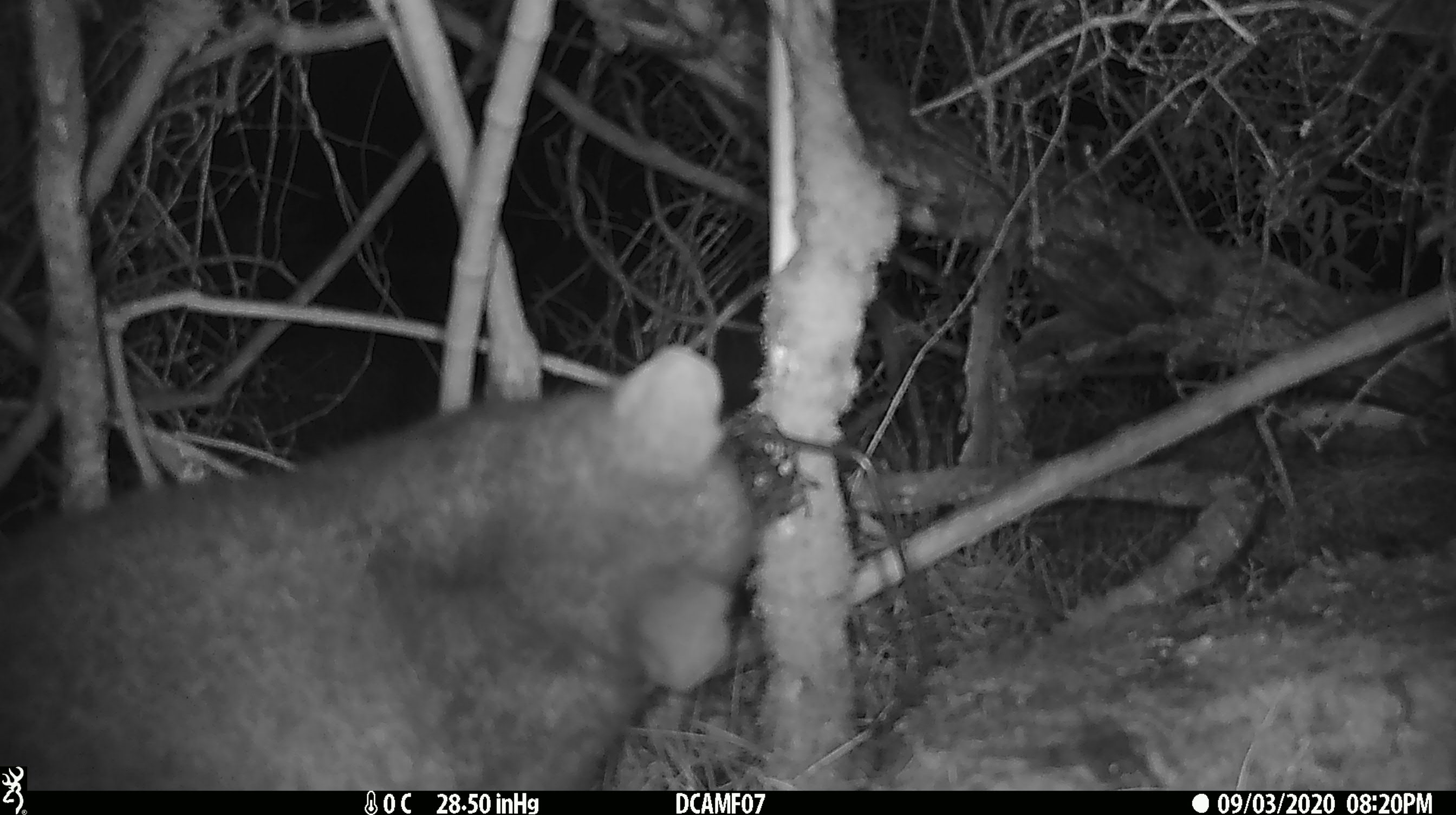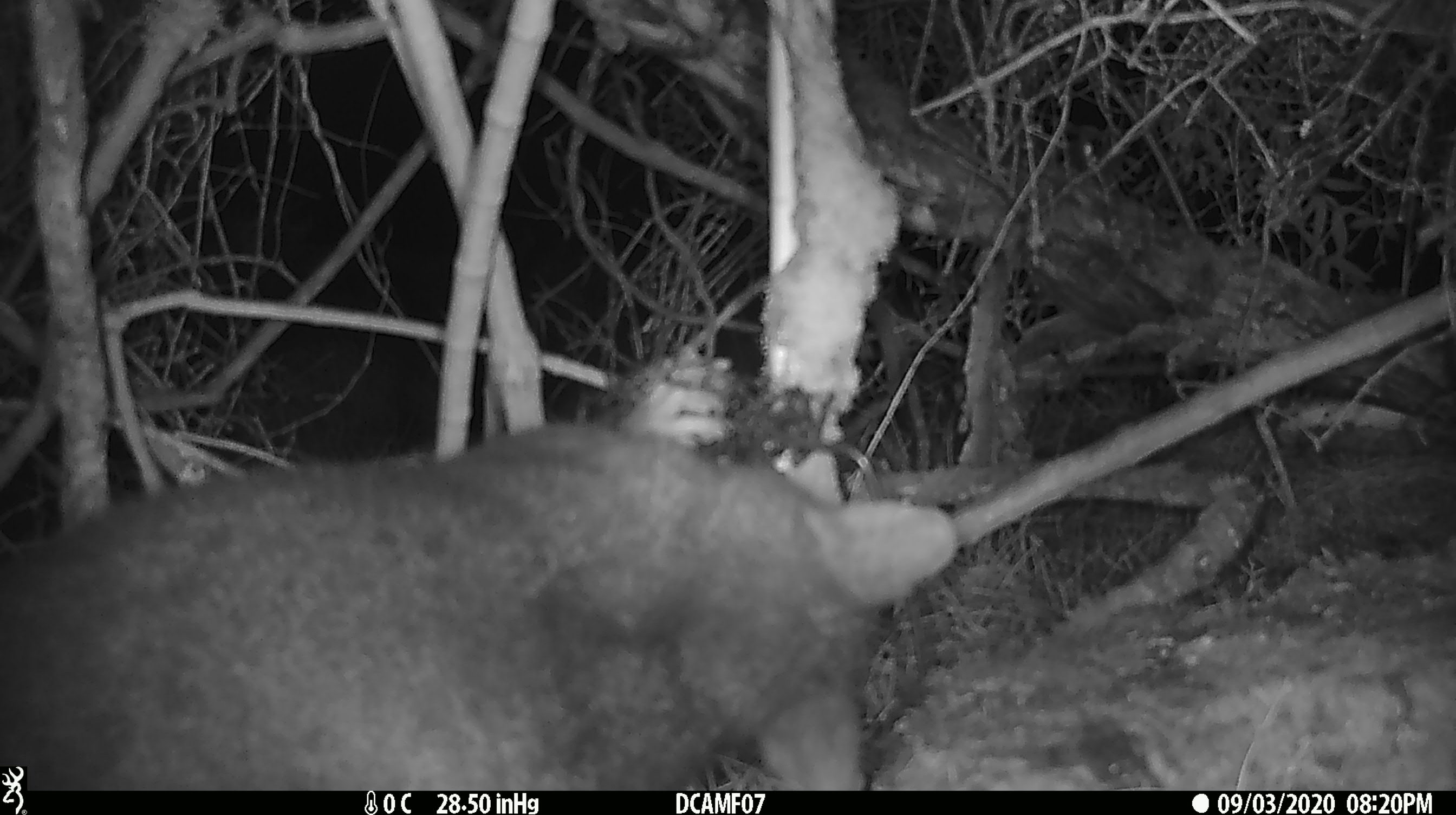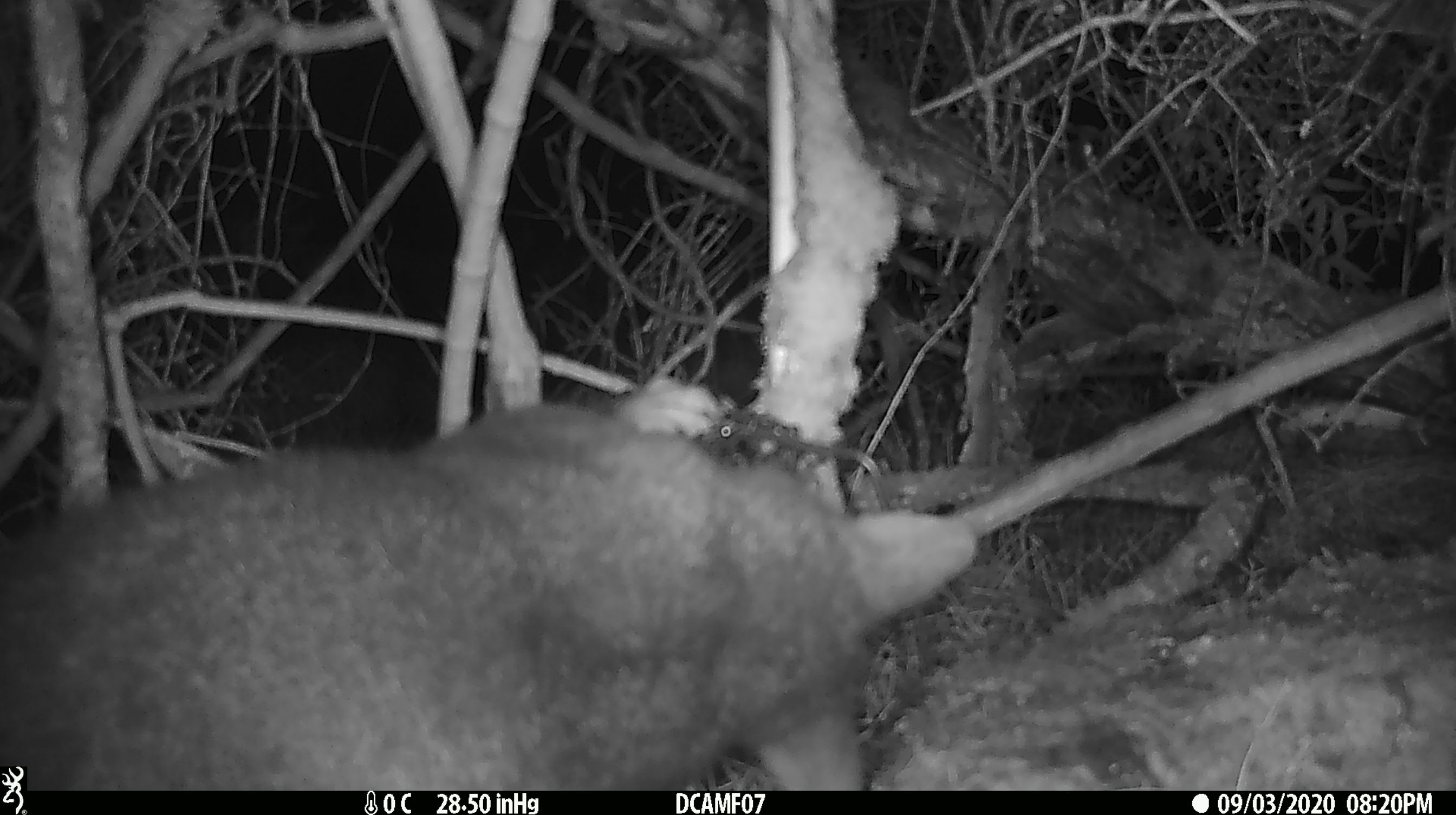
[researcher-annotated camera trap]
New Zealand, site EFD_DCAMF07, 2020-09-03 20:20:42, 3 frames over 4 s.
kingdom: Animalia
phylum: Chordata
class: Mammalia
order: Diprotodontia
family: Phalangeridae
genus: Trichosurus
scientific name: Trichosurus vulpecula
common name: common brushtail possum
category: possum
Possum (common brushtail possum) (Trichosurus vulpecula).